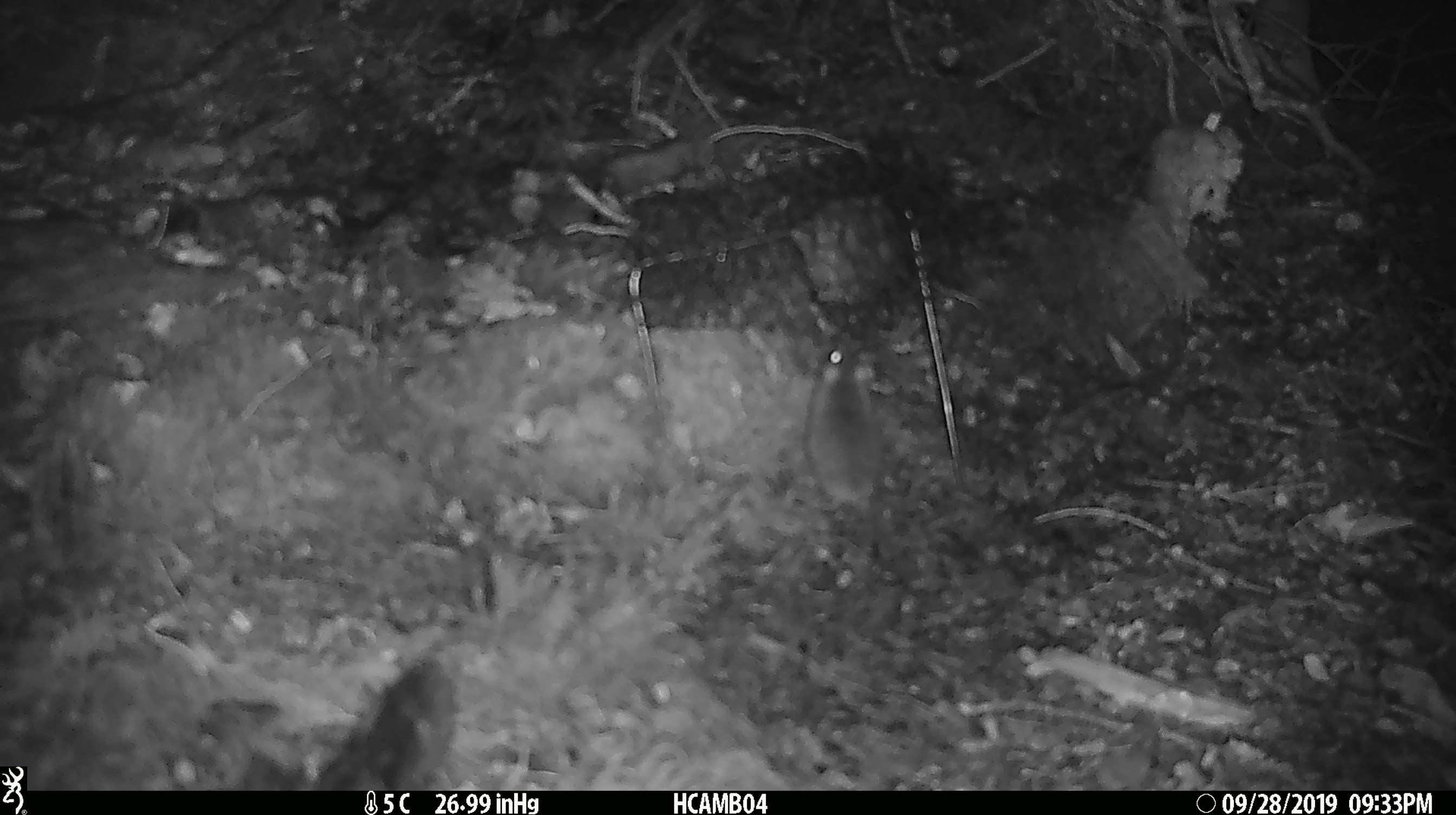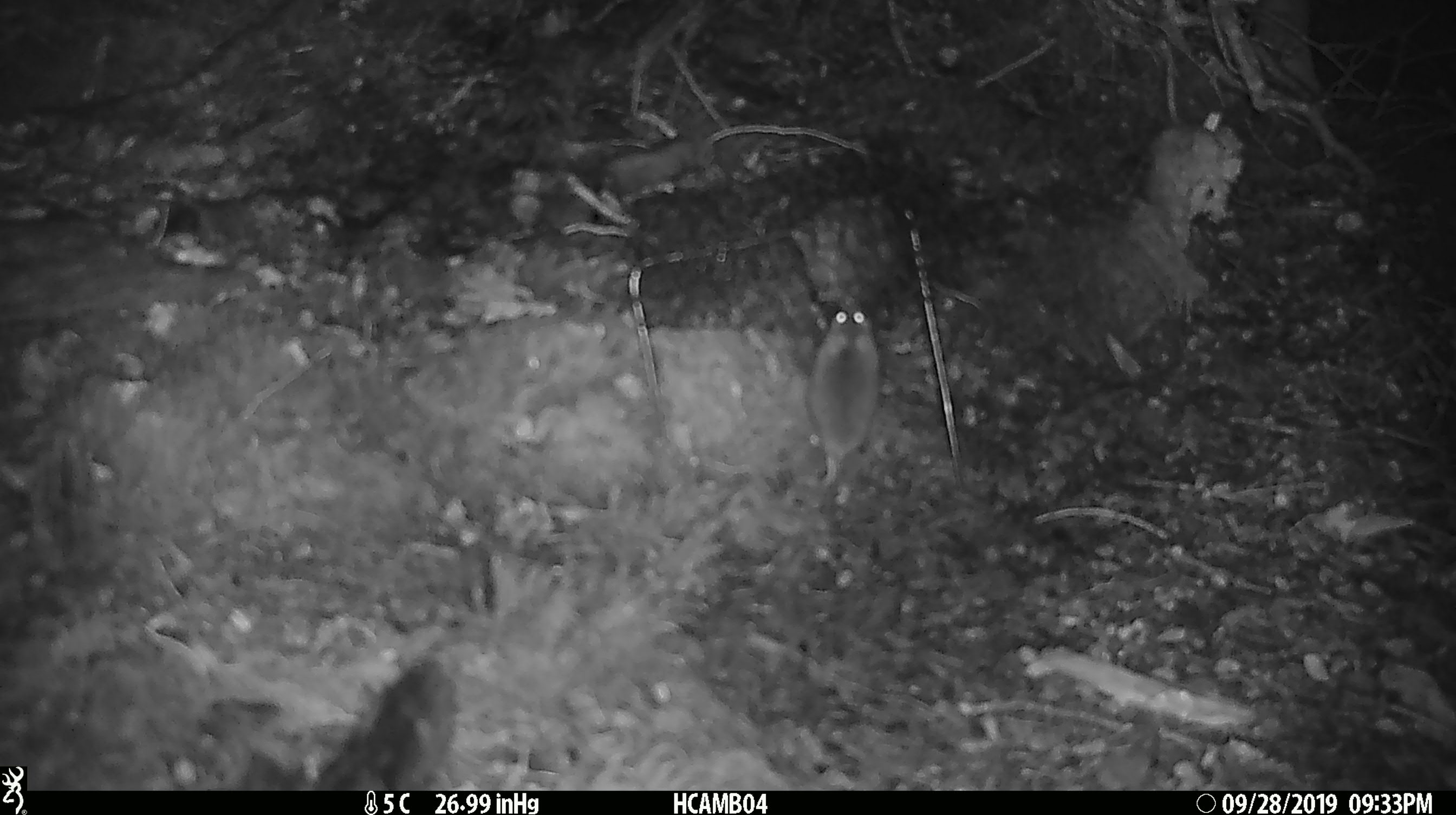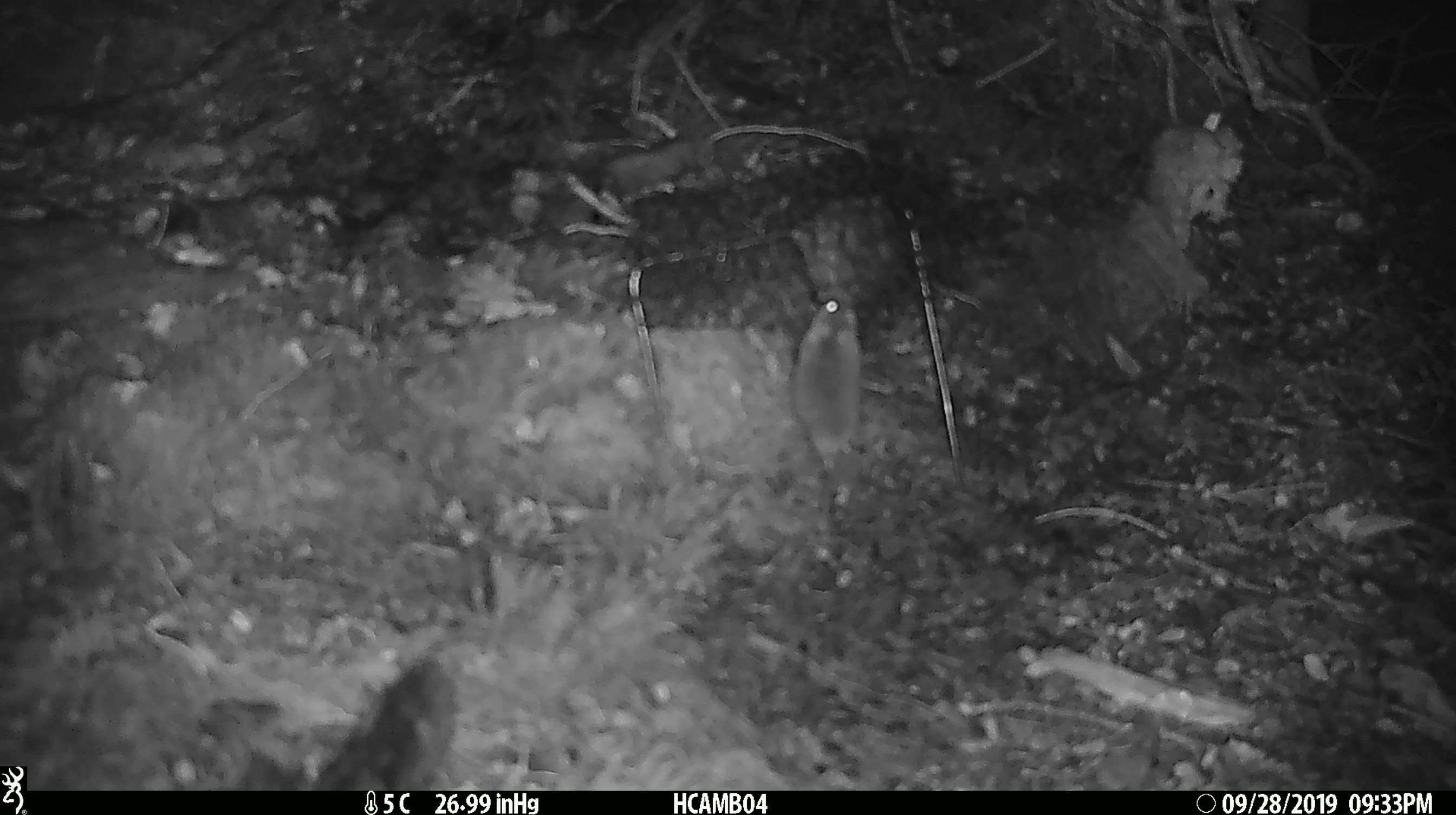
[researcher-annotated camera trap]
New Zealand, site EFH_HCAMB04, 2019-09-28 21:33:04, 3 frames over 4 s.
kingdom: Animalia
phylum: Chordata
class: Mammalia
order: Rodentia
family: Muridae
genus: Mus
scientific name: Mus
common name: mouse